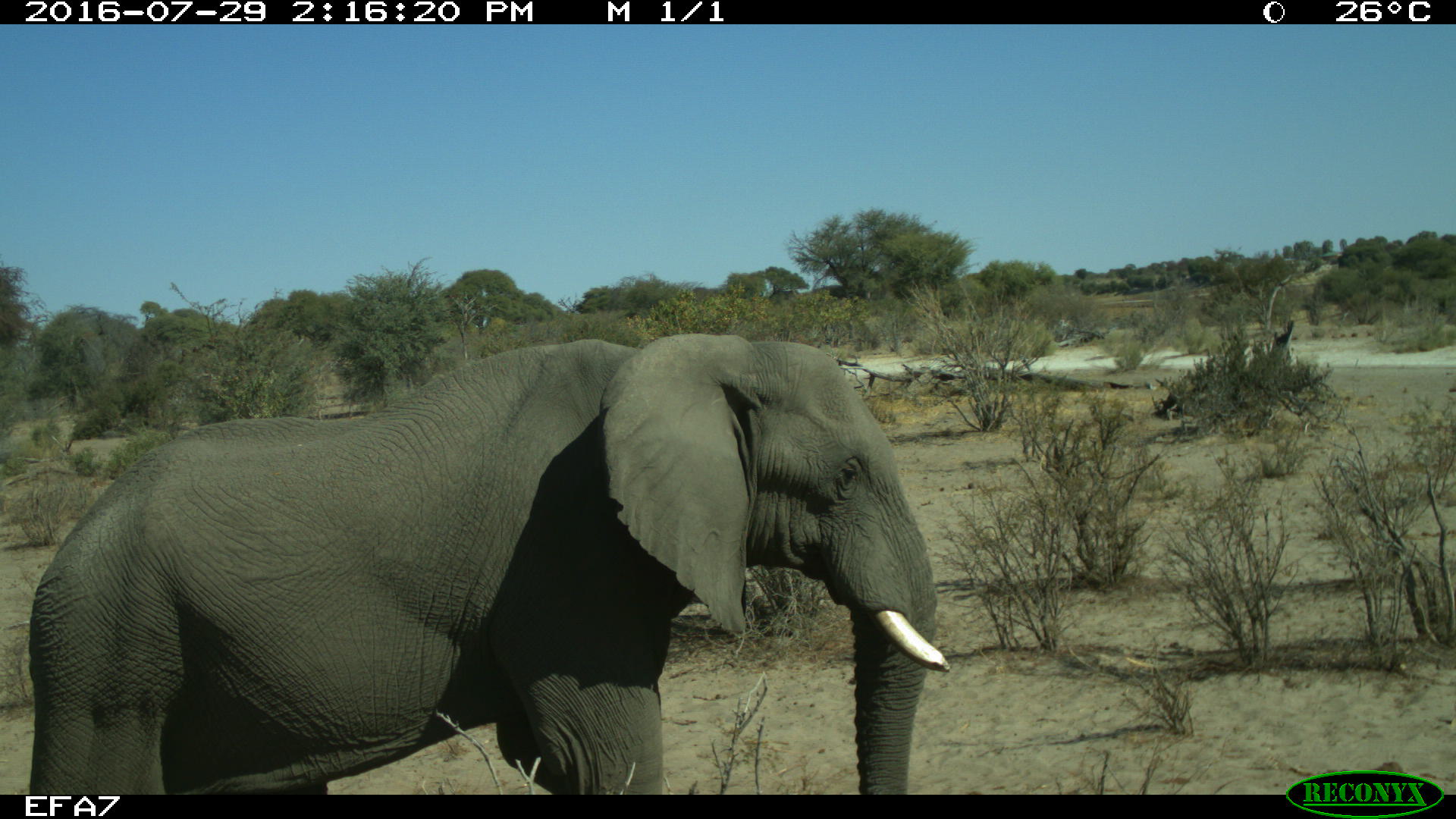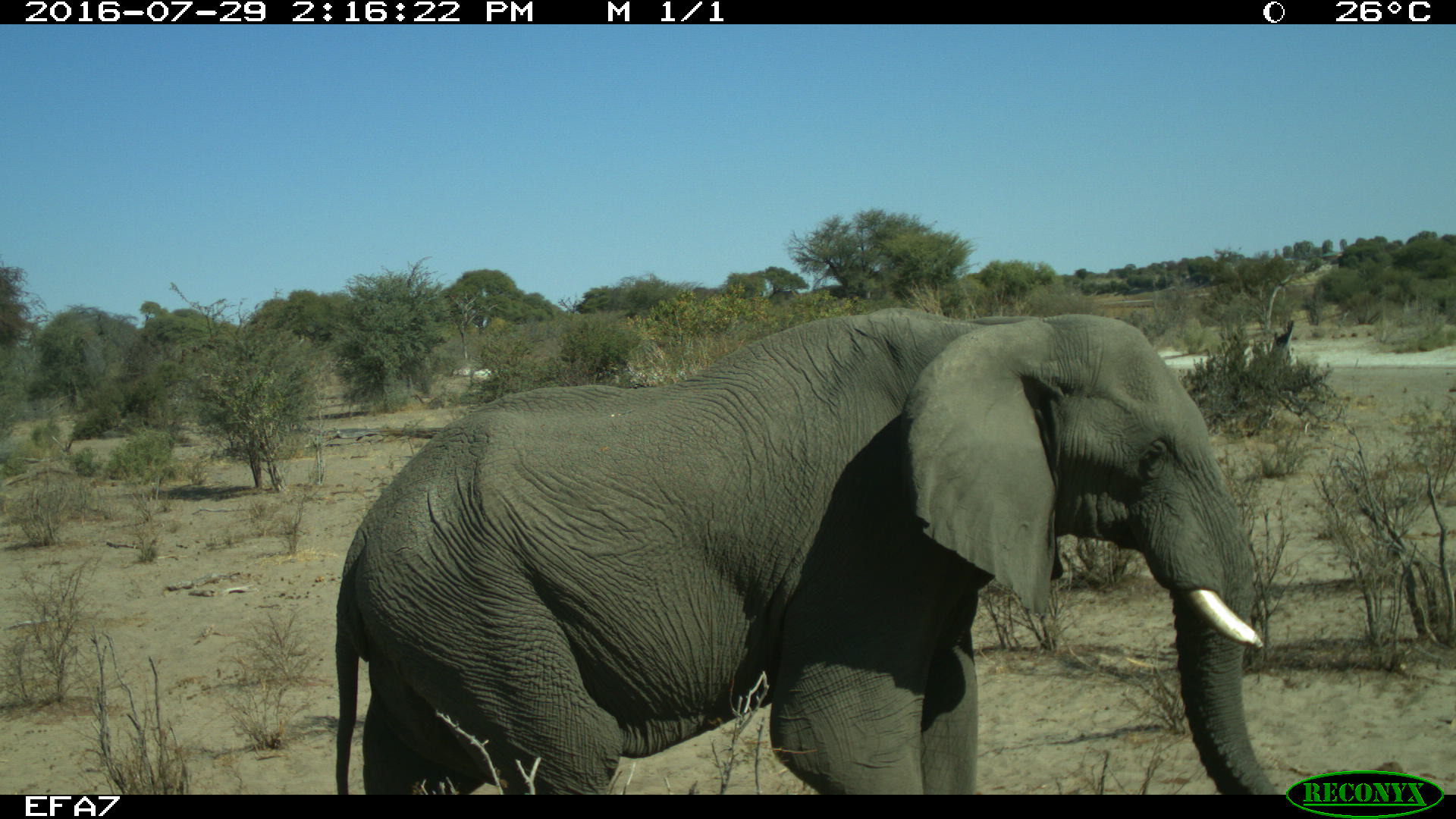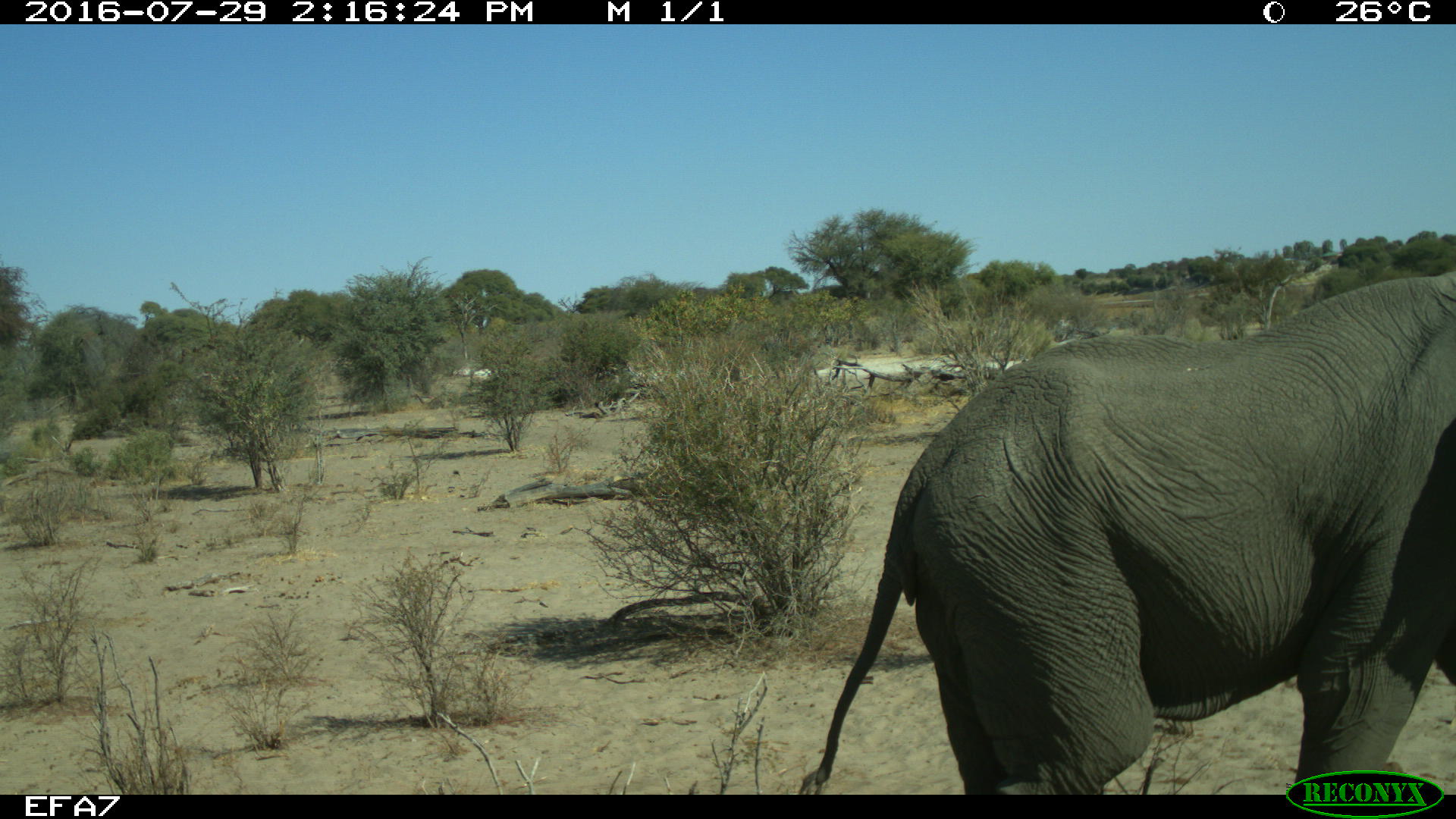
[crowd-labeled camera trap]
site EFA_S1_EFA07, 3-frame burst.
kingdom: Animalia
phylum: Chordata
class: Mammalia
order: Proboscidea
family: Elephantidae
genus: Loxodonta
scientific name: Loxodonta africana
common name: african bush elephant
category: elephant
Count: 1.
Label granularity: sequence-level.